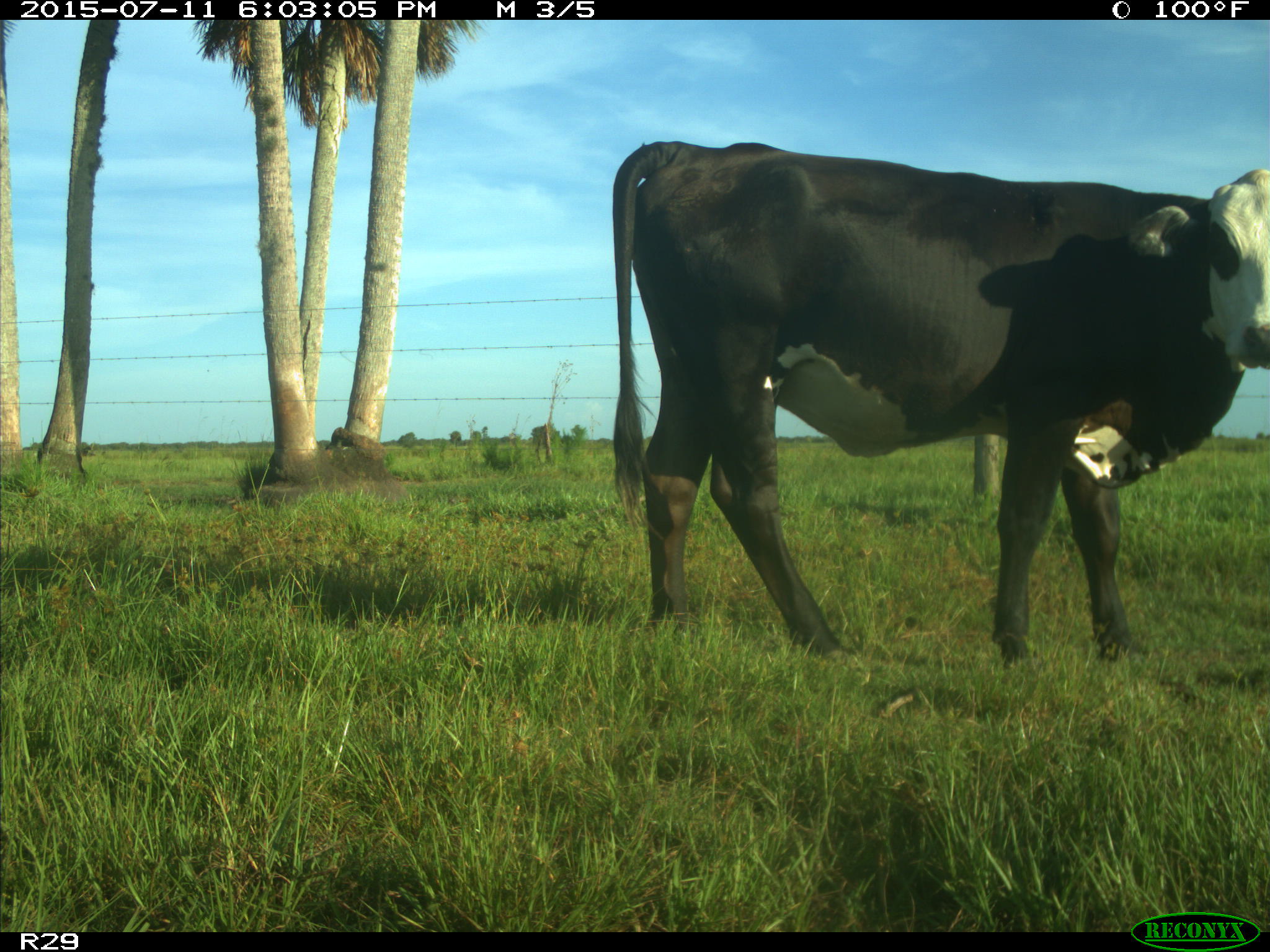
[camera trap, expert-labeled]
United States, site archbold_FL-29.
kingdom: Animalia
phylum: Chordata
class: Mammalia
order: Artiodactyla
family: Bovidae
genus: Bos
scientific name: Bos taurus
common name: domestic cow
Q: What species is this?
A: Bos taurus (domestic cow).